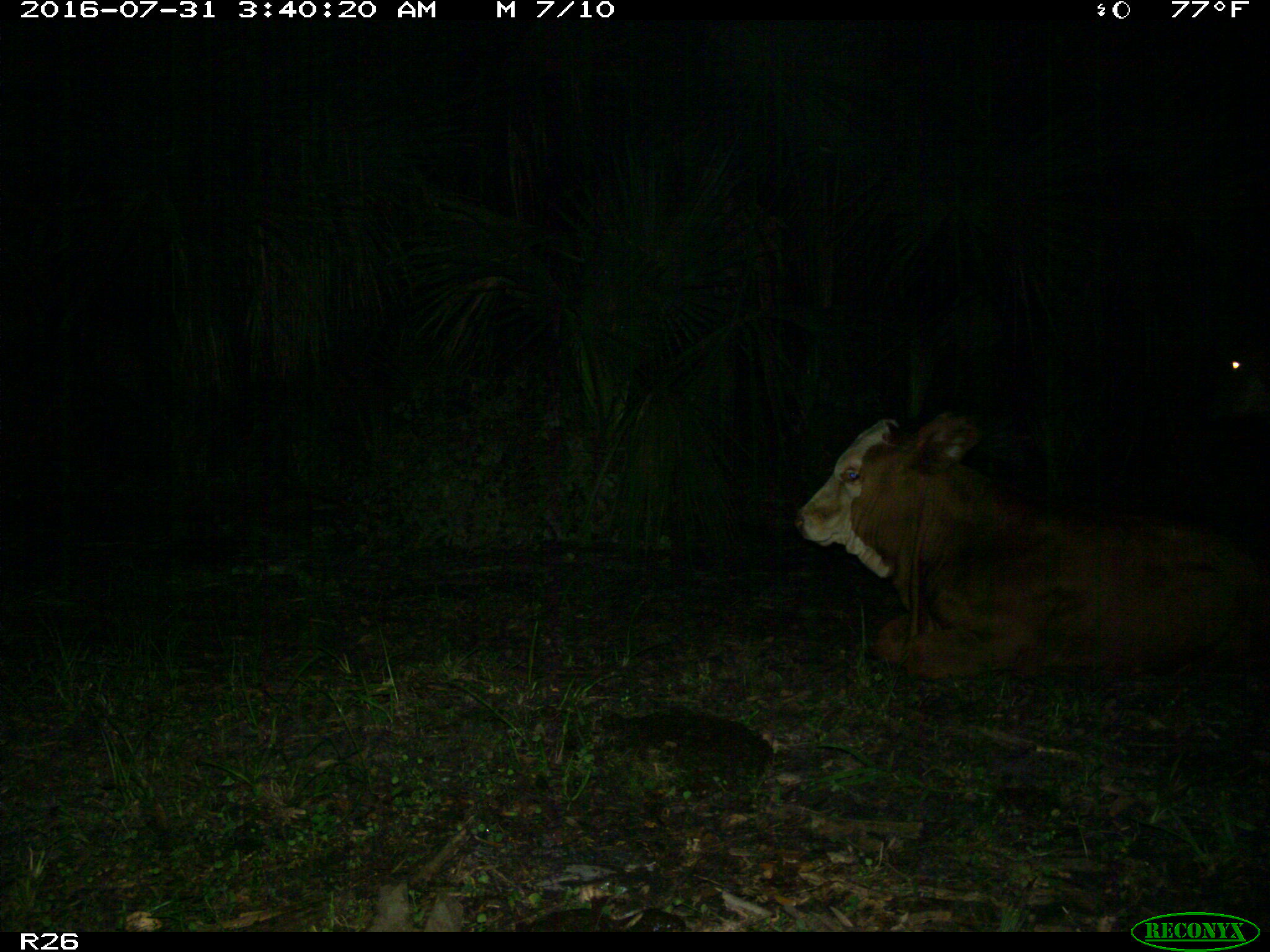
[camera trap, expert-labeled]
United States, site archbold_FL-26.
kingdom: Animalia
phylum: Chordata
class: Mammalia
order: Artiodactyla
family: Bovidae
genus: Bos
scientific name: Bos taurus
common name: domestic cow